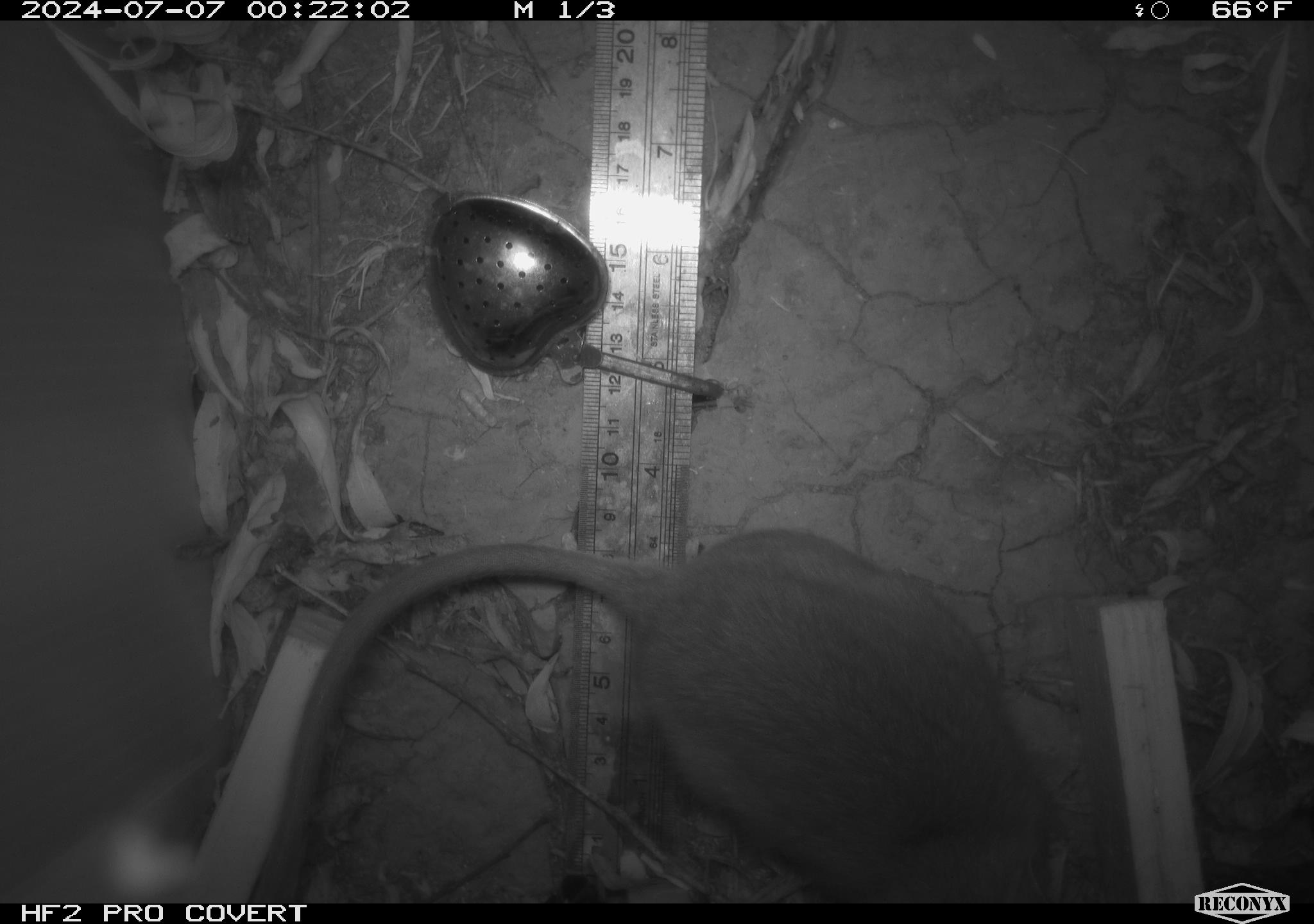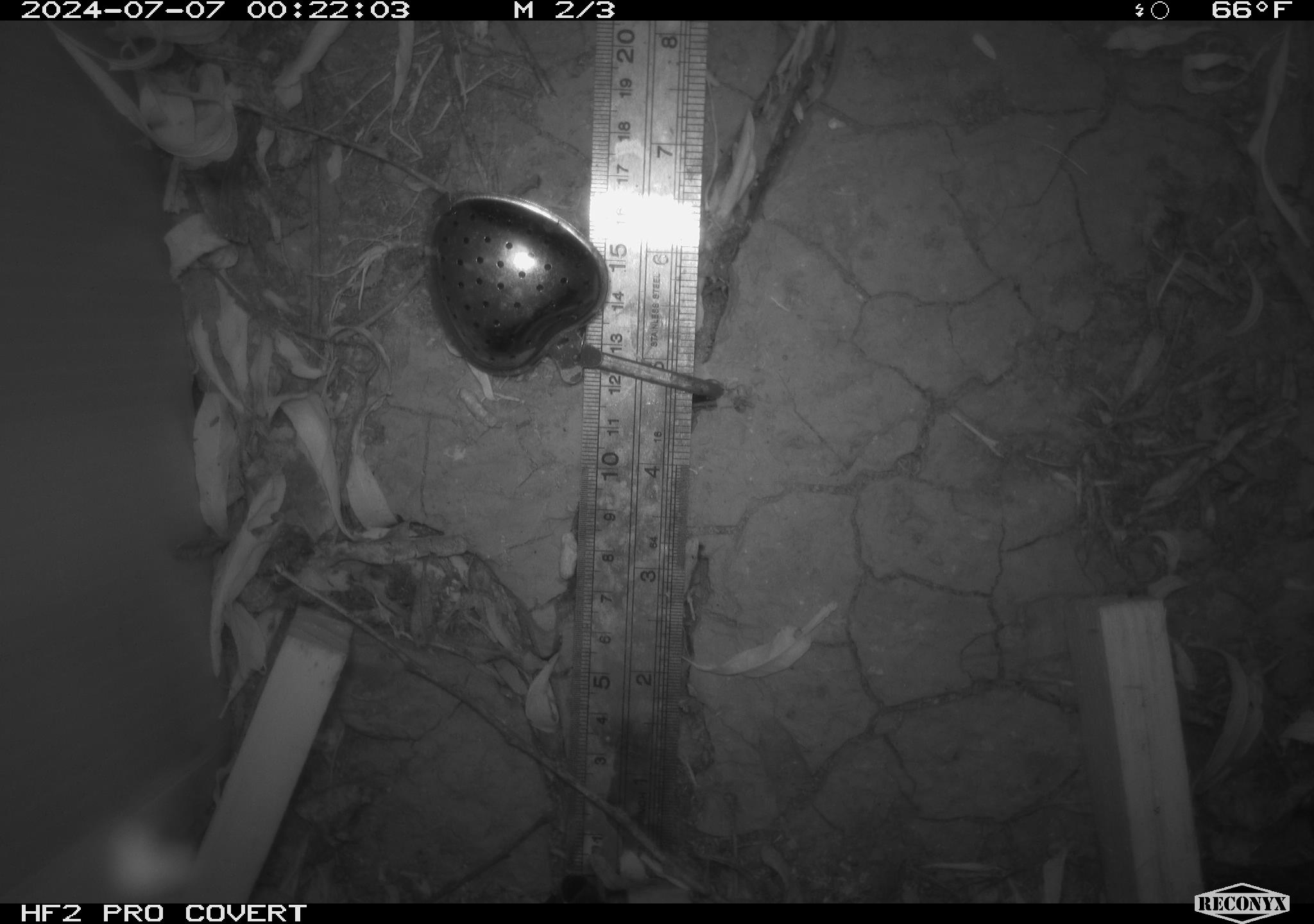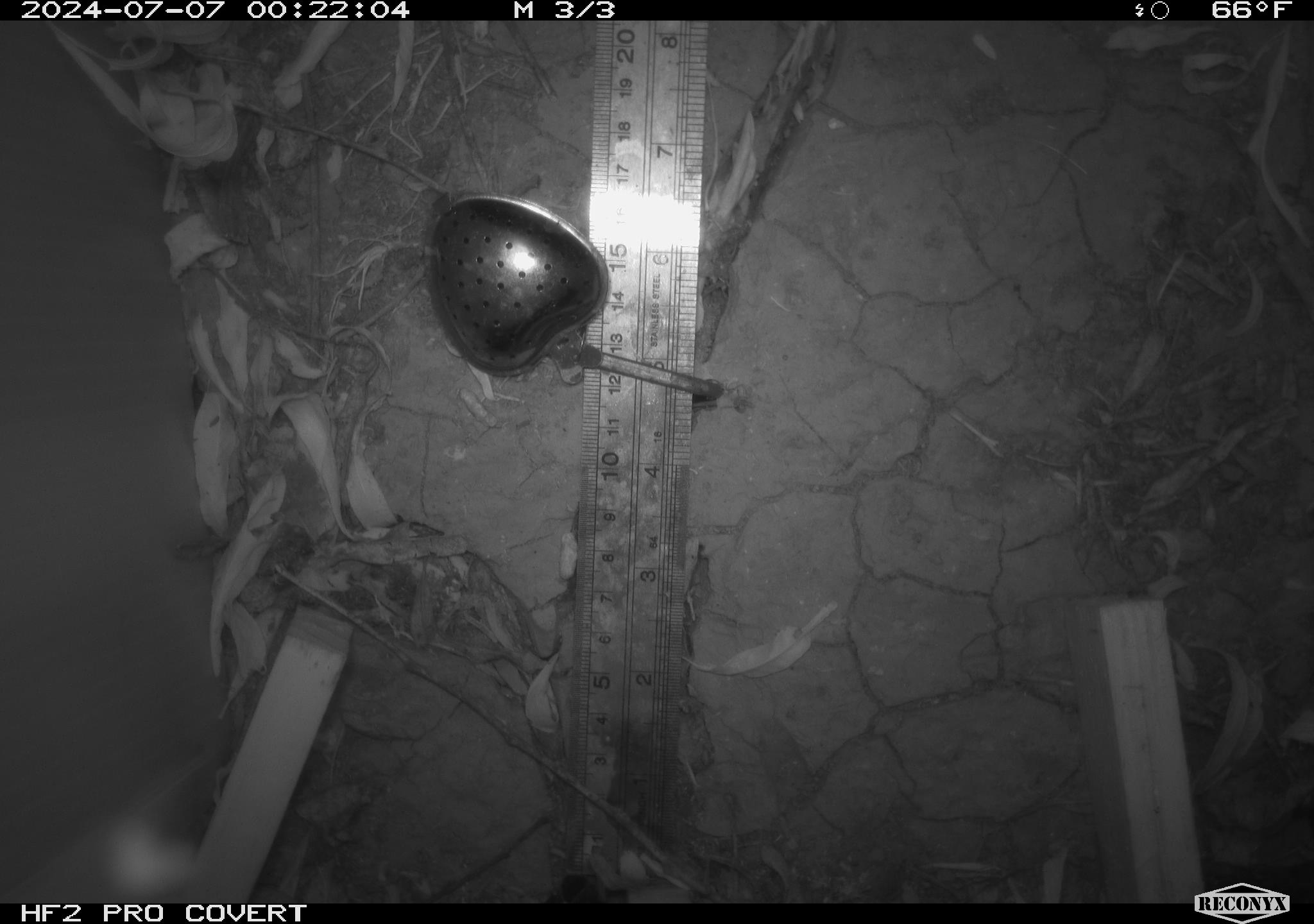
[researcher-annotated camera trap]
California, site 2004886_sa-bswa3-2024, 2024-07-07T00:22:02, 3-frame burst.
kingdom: Animalia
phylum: Chordata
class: Mammalia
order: Rodentia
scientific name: Rodentia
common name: woodrat or rat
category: woodrat or rat species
Woodrat or rat species (woodrat or rat) (Rodentia).